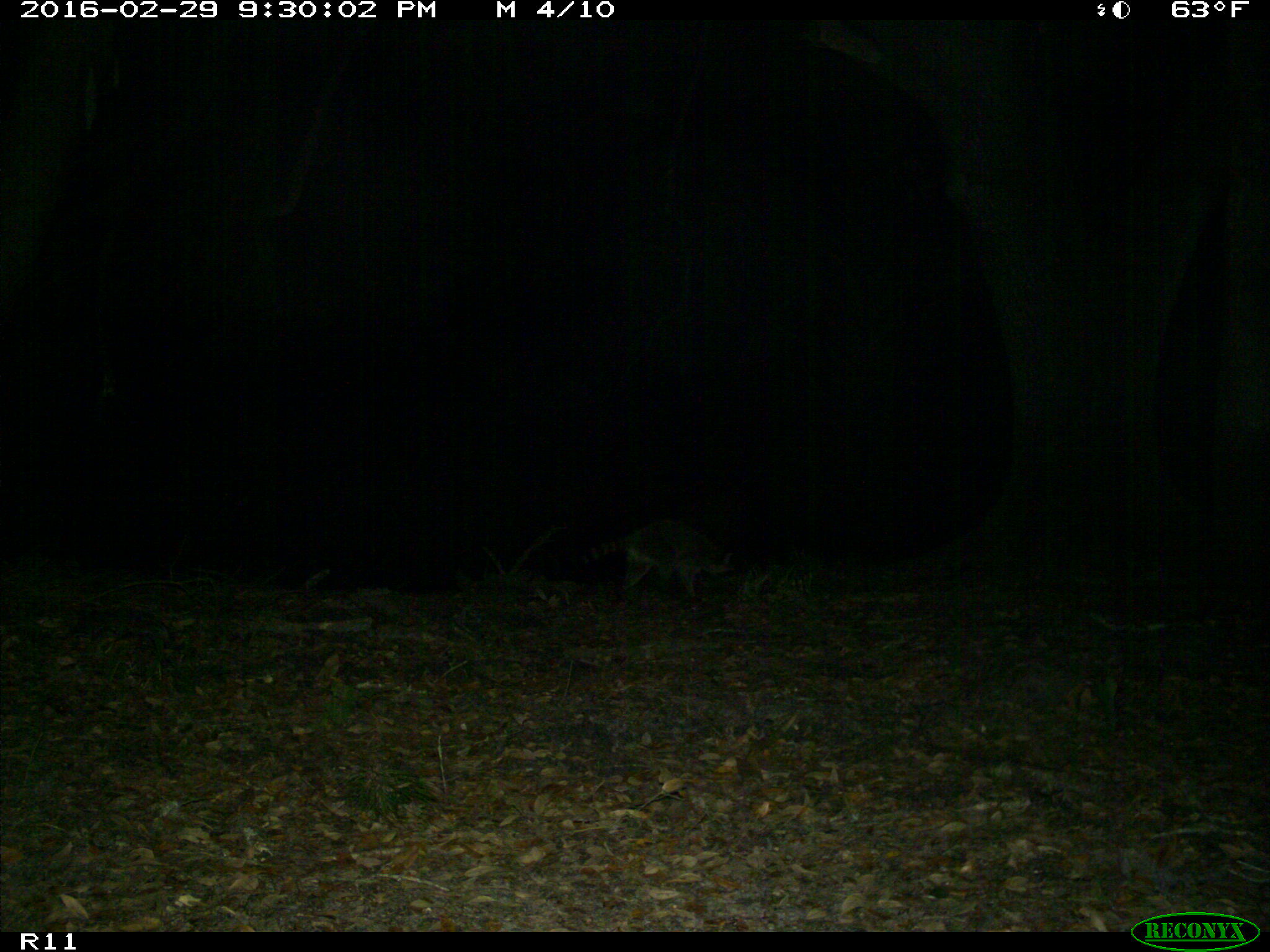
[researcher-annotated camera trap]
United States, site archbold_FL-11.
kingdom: Animalia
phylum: Chordata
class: Mammalia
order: Carnivora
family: Procyonidae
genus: Procyon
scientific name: Procyon lotor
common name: common raccoon